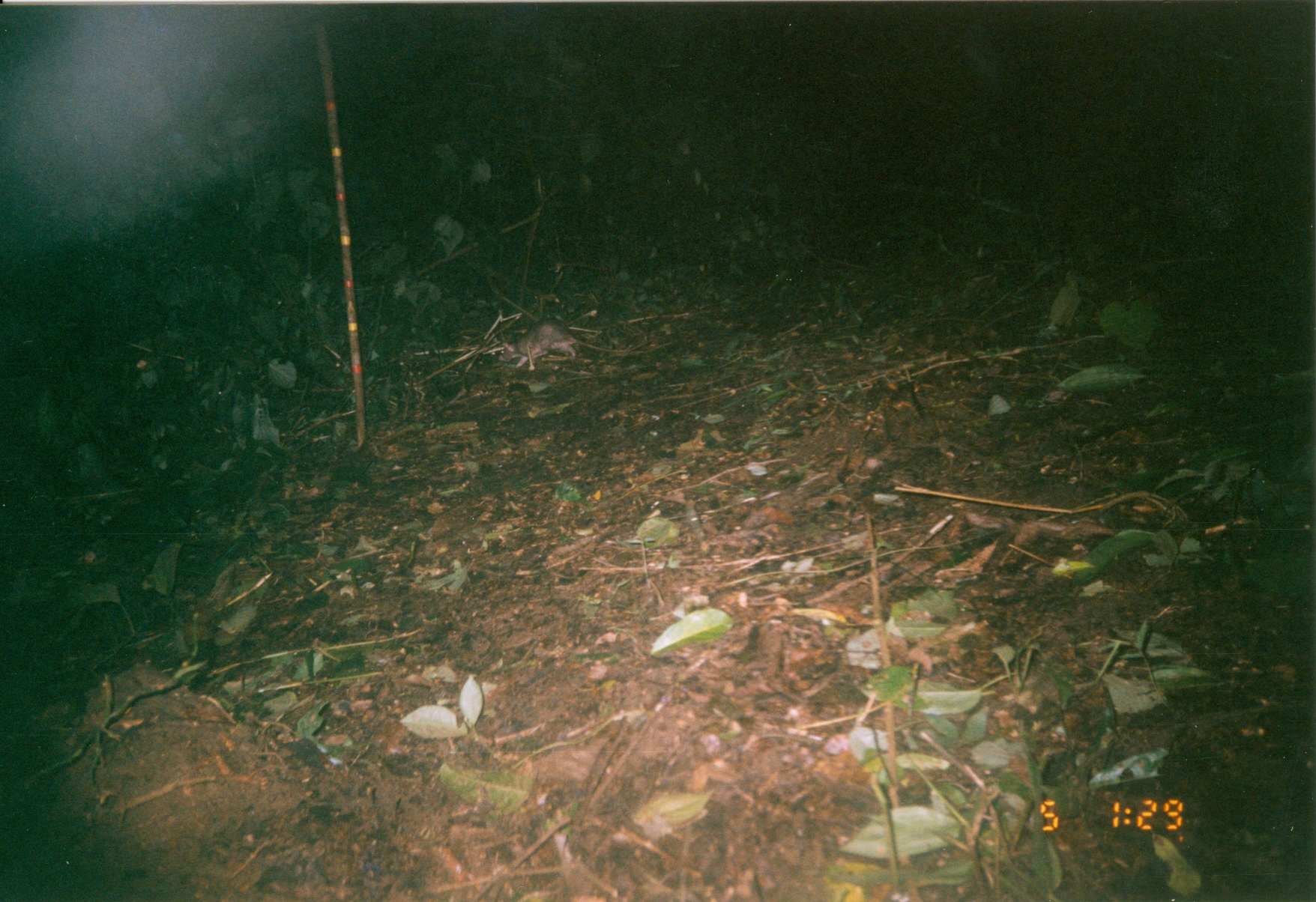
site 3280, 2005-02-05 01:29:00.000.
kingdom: Animalia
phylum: Chordata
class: Mammalia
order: Rodentia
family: Nesomyidae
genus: Cricetomys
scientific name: Cricetomys gambianus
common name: african giant pouched rat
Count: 1.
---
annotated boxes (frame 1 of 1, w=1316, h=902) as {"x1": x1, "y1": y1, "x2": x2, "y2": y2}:
cricetomys gambianus: {"x1": 498, "y1": 318, "x2": 581, "y2": 372}